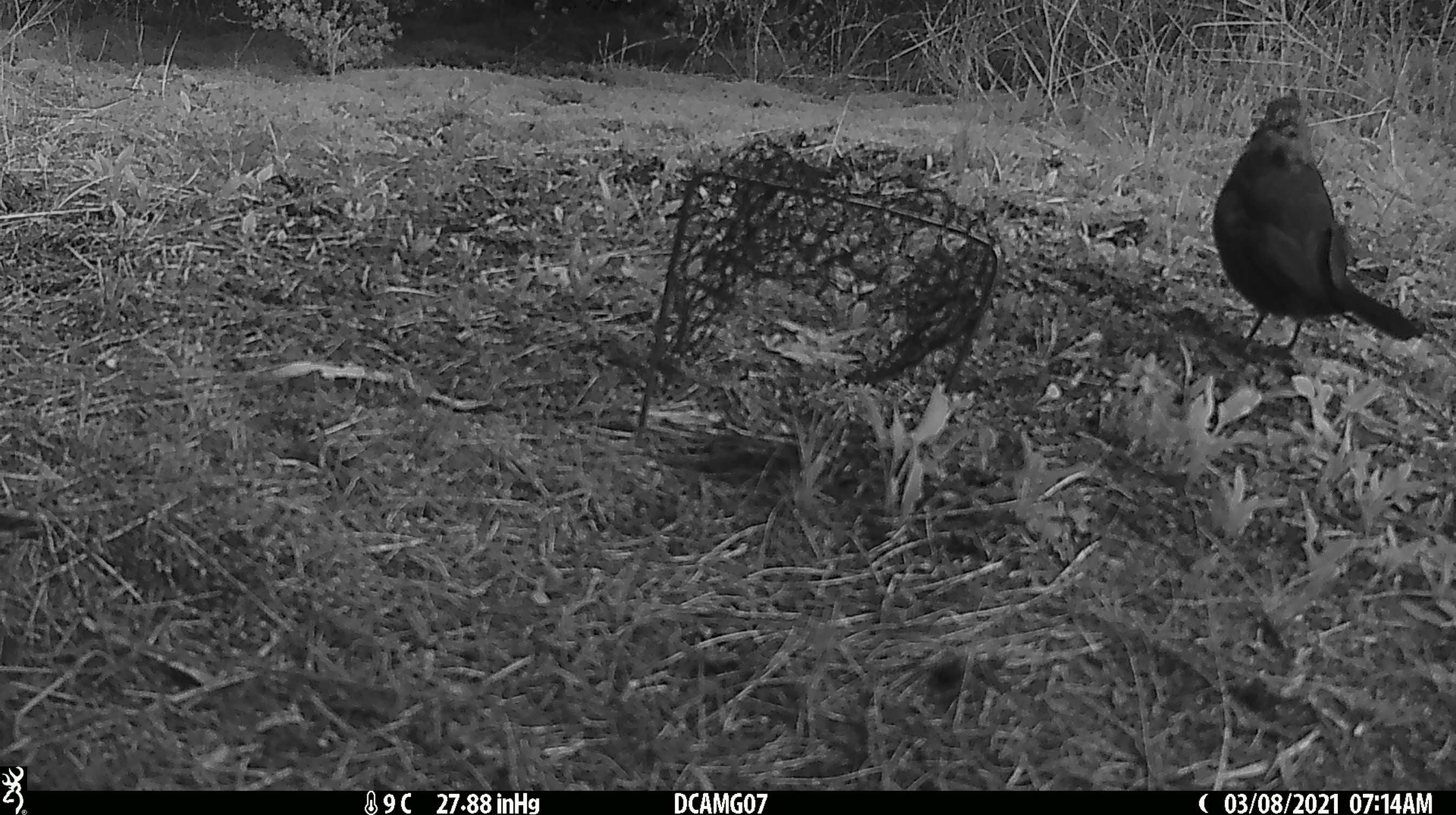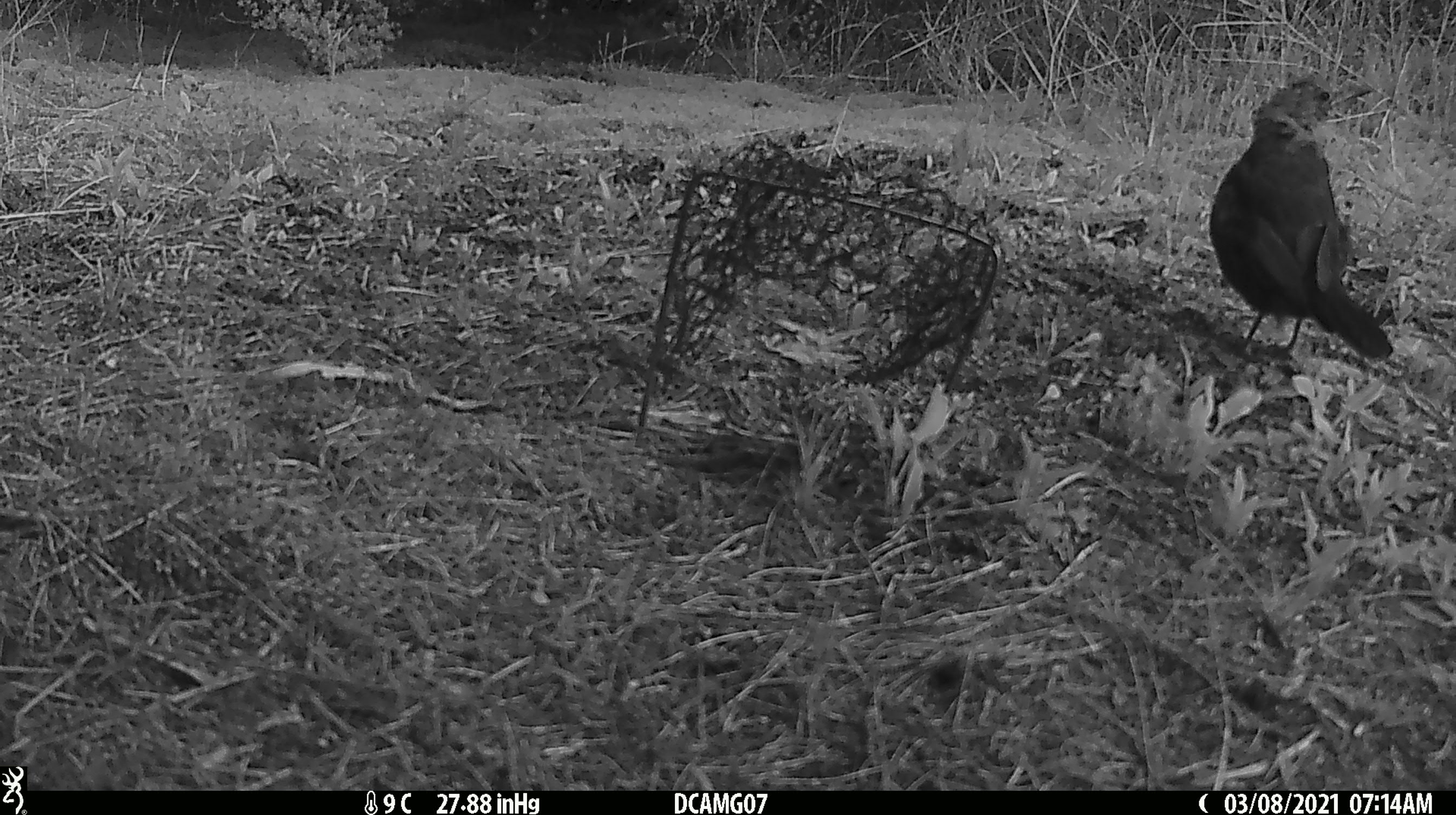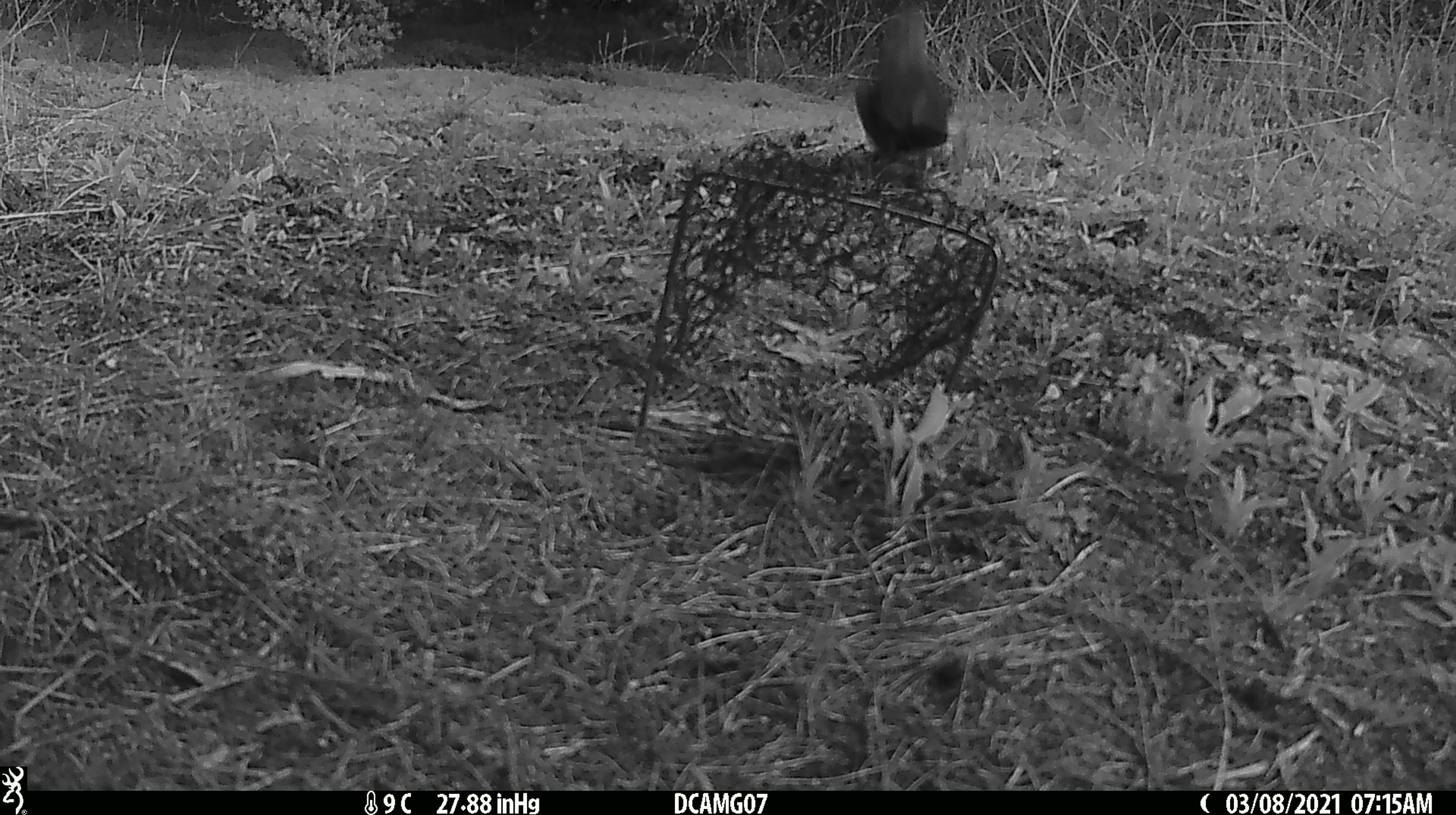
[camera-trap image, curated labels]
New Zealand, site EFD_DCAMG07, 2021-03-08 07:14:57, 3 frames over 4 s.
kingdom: Animalia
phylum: Chordata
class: Aves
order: Passeriformes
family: Turdidae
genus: Turdus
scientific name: Turdus merula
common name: eurasian blackbird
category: blackbird